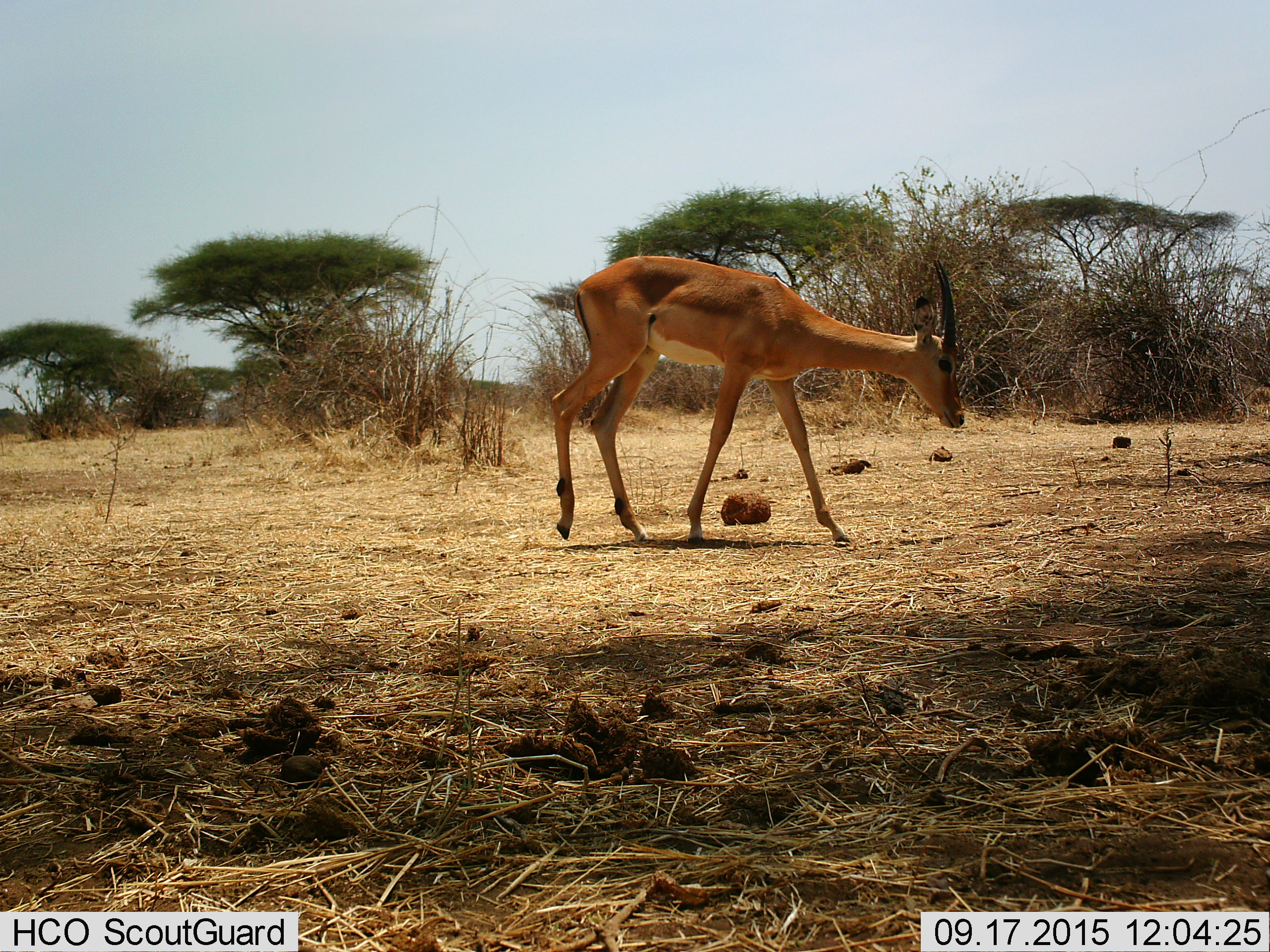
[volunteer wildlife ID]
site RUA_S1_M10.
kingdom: Animalia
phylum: Chordata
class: Mammalia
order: Artiodactyla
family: Bovidae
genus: Aepyceros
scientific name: Aepyceros melampus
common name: impala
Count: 1.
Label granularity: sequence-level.